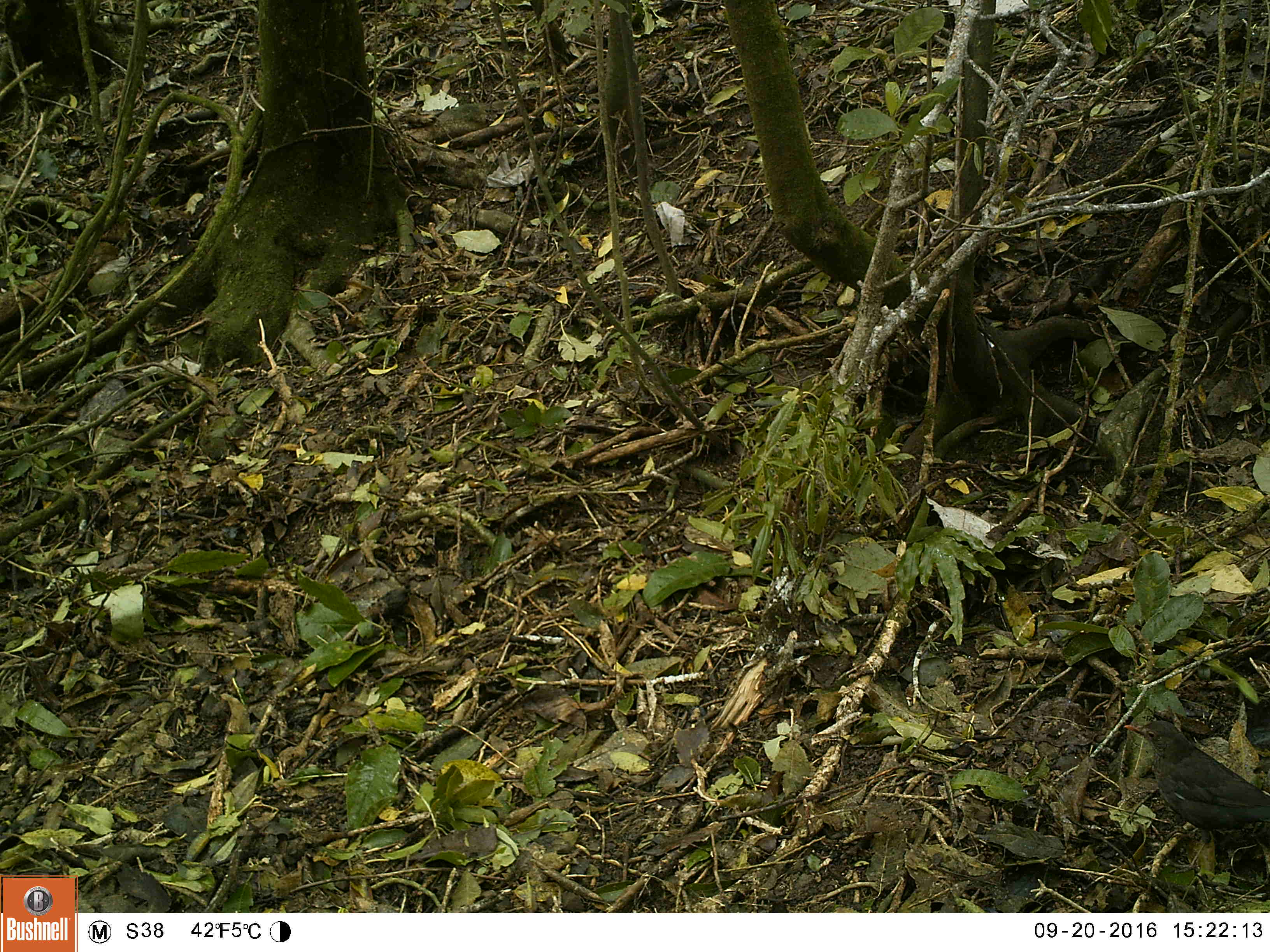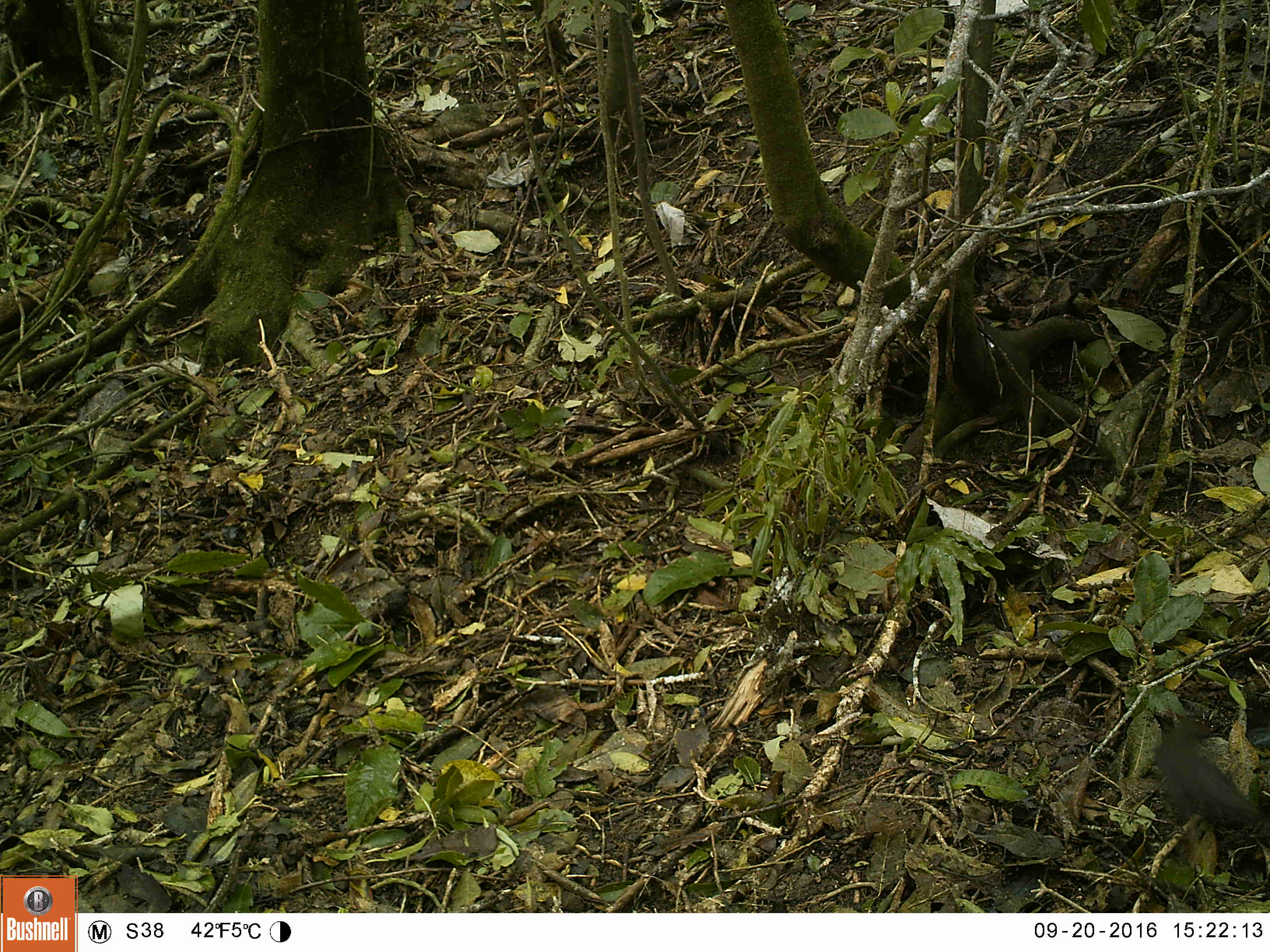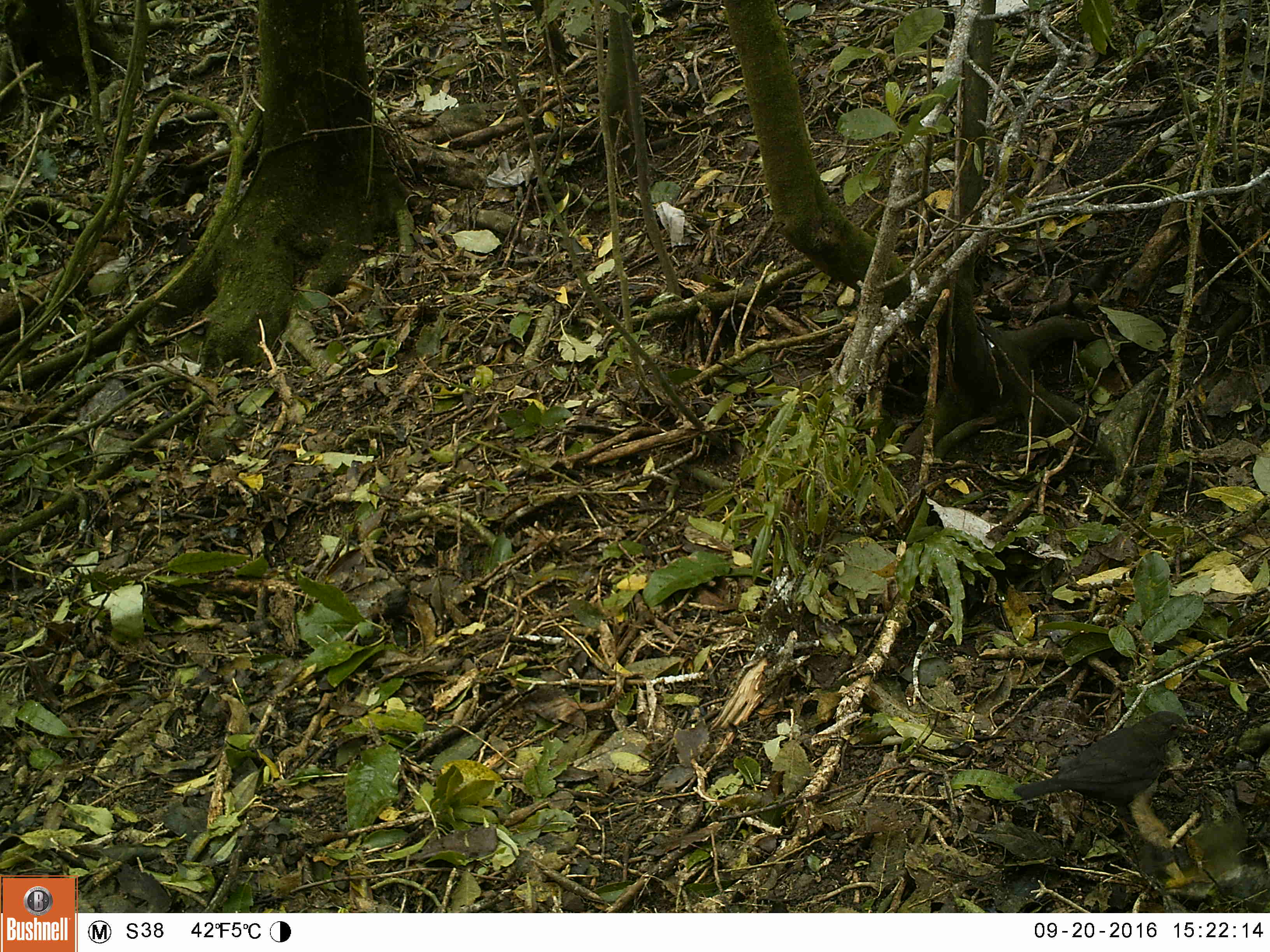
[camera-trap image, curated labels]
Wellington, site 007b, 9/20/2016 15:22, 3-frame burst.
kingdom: Animalia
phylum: Chordata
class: Aves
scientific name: Aves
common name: bird